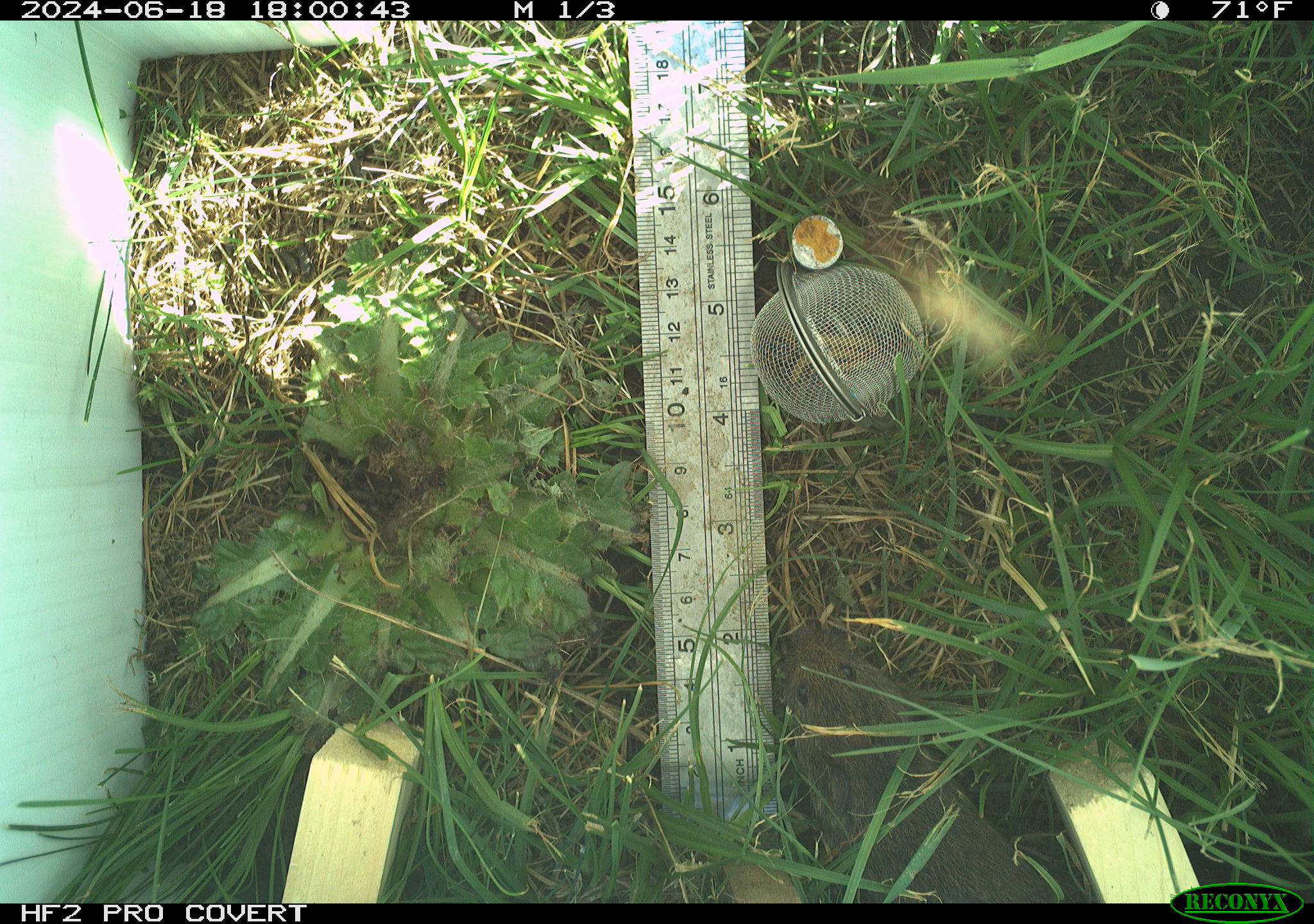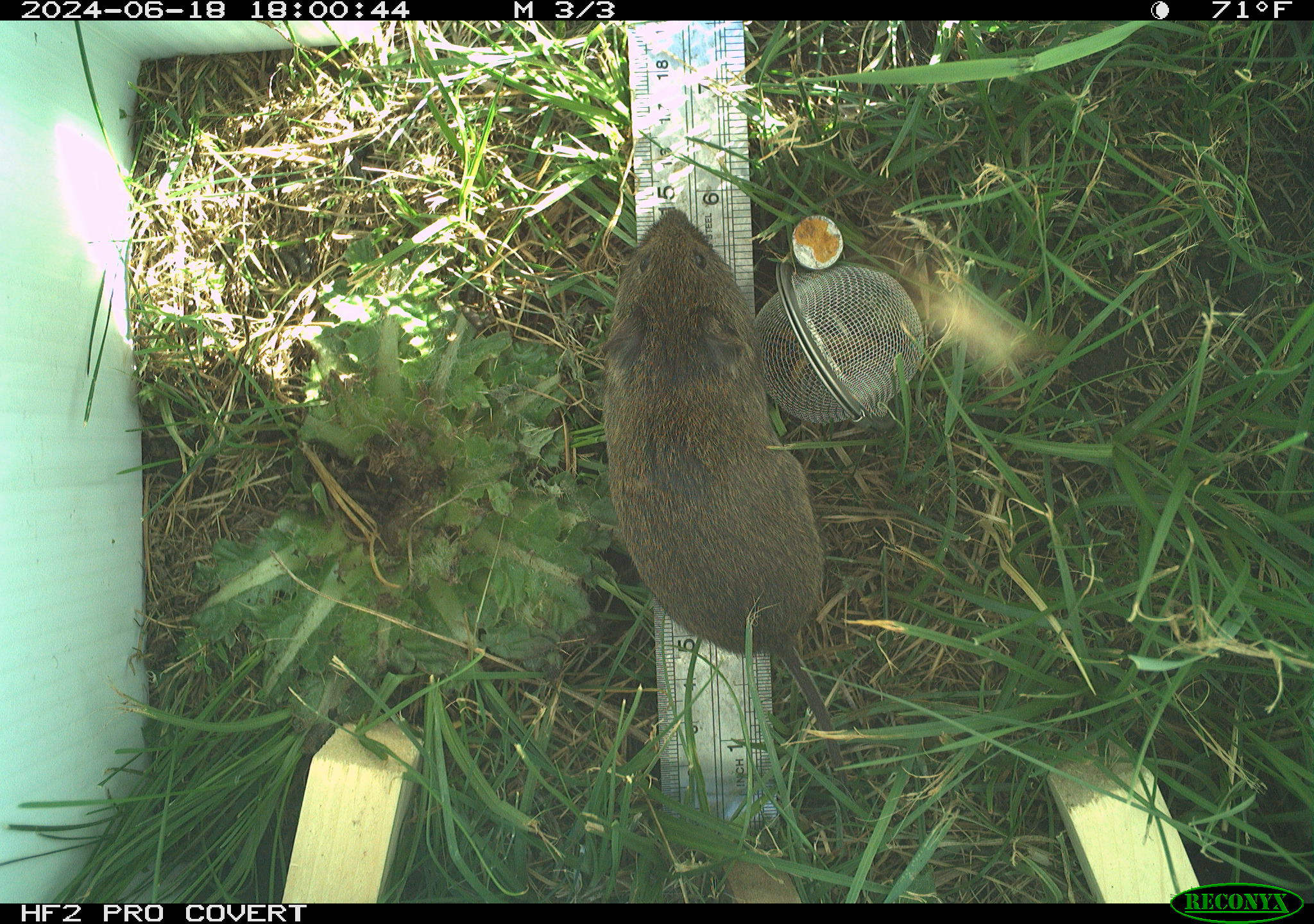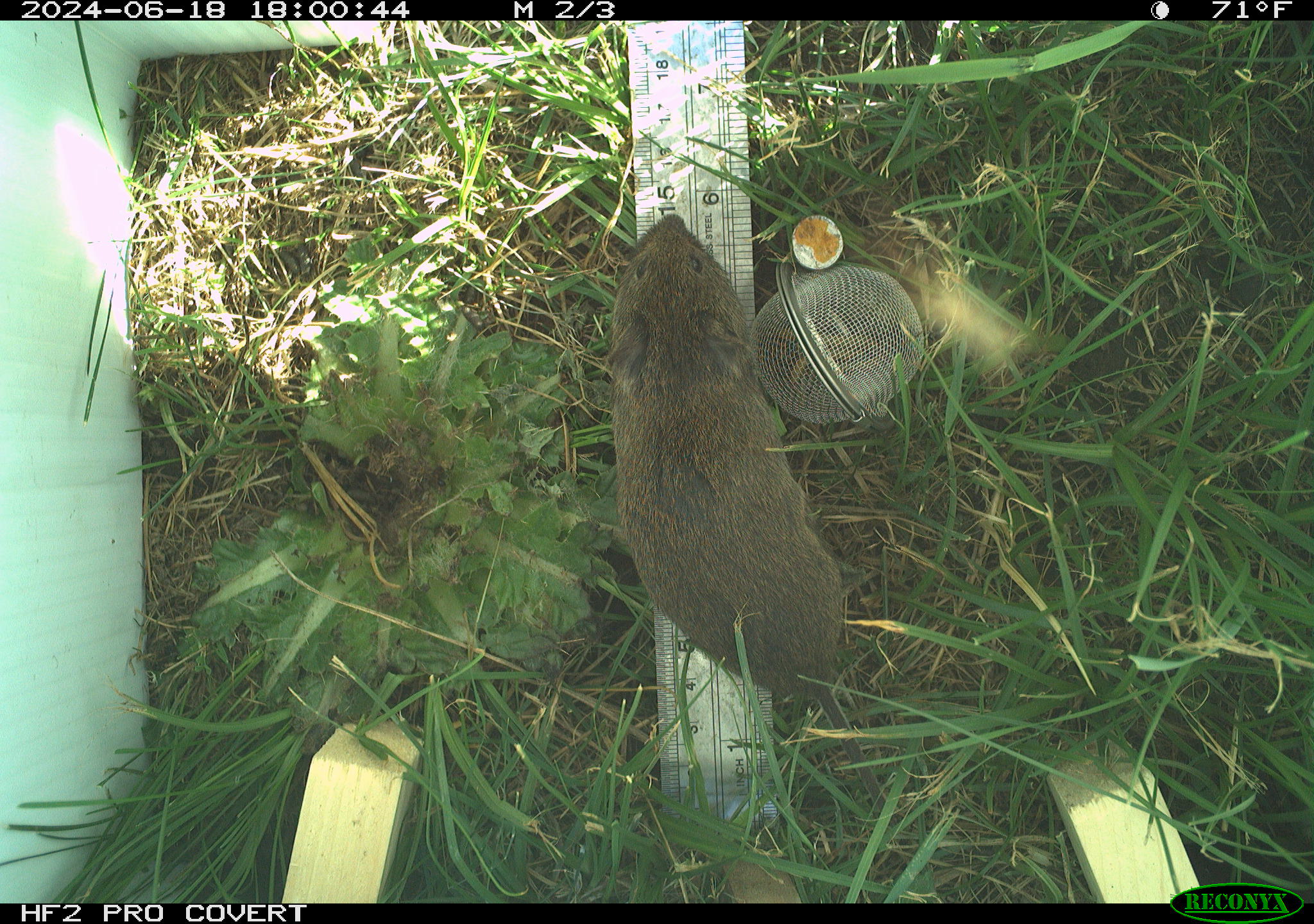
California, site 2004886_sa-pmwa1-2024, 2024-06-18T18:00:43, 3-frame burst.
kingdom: Animalia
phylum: Chordata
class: Mammalia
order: Rodentia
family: Cricetidae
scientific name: Arvicolinae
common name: voles, lemmings, and muskrats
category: arvicolinae subfamily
Arvicolinae subfamily (voles, lemmings, and muskrats) (Arvicolinae).